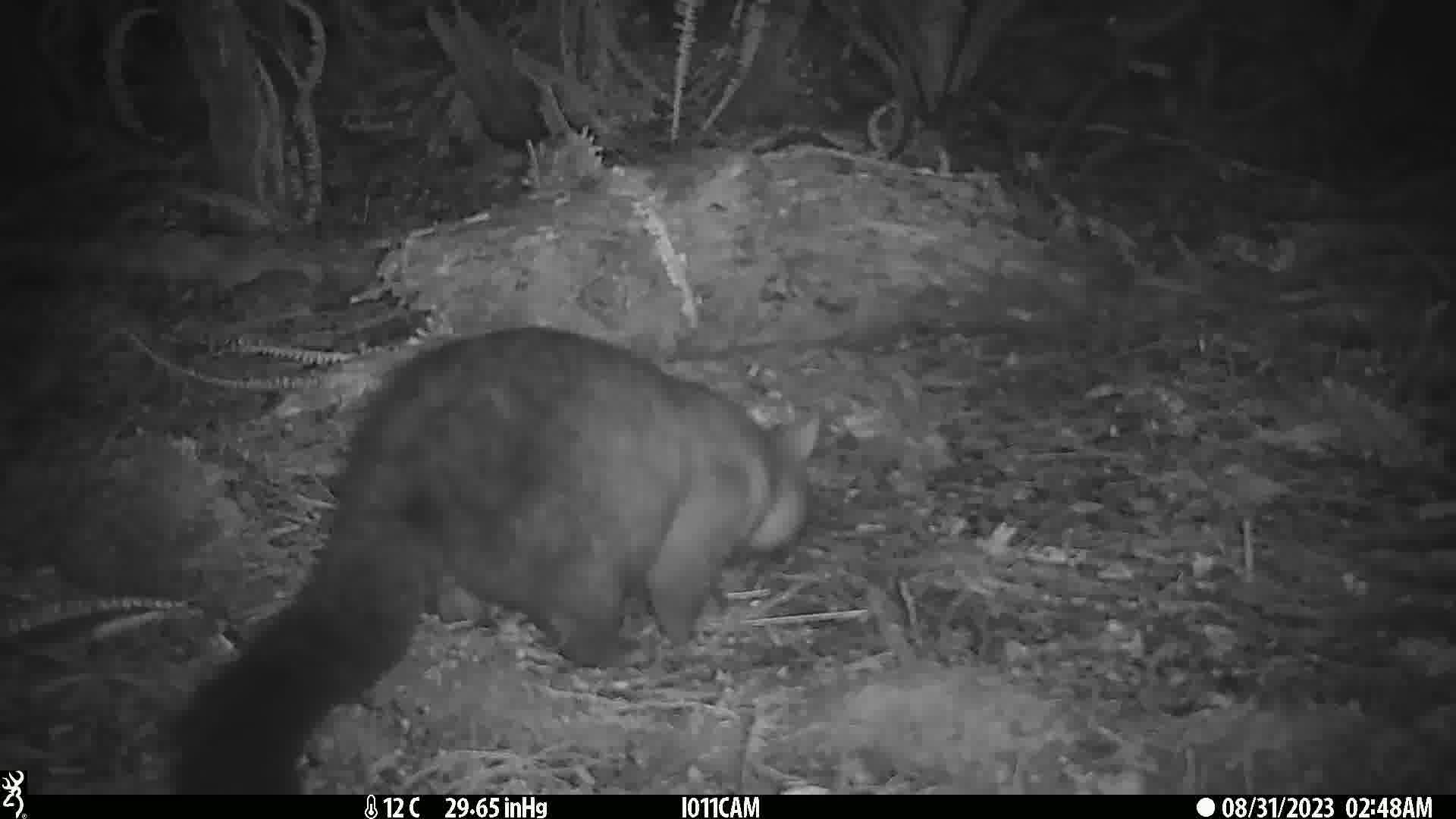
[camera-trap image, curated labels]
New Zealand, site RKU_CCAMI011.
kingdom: Animalia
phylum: Chordata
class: Mammalia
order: Diprotodontia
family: Phalangeridae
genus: Trichosurus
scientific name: Trichosurus vulpecula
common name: common brushtail possum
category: possum